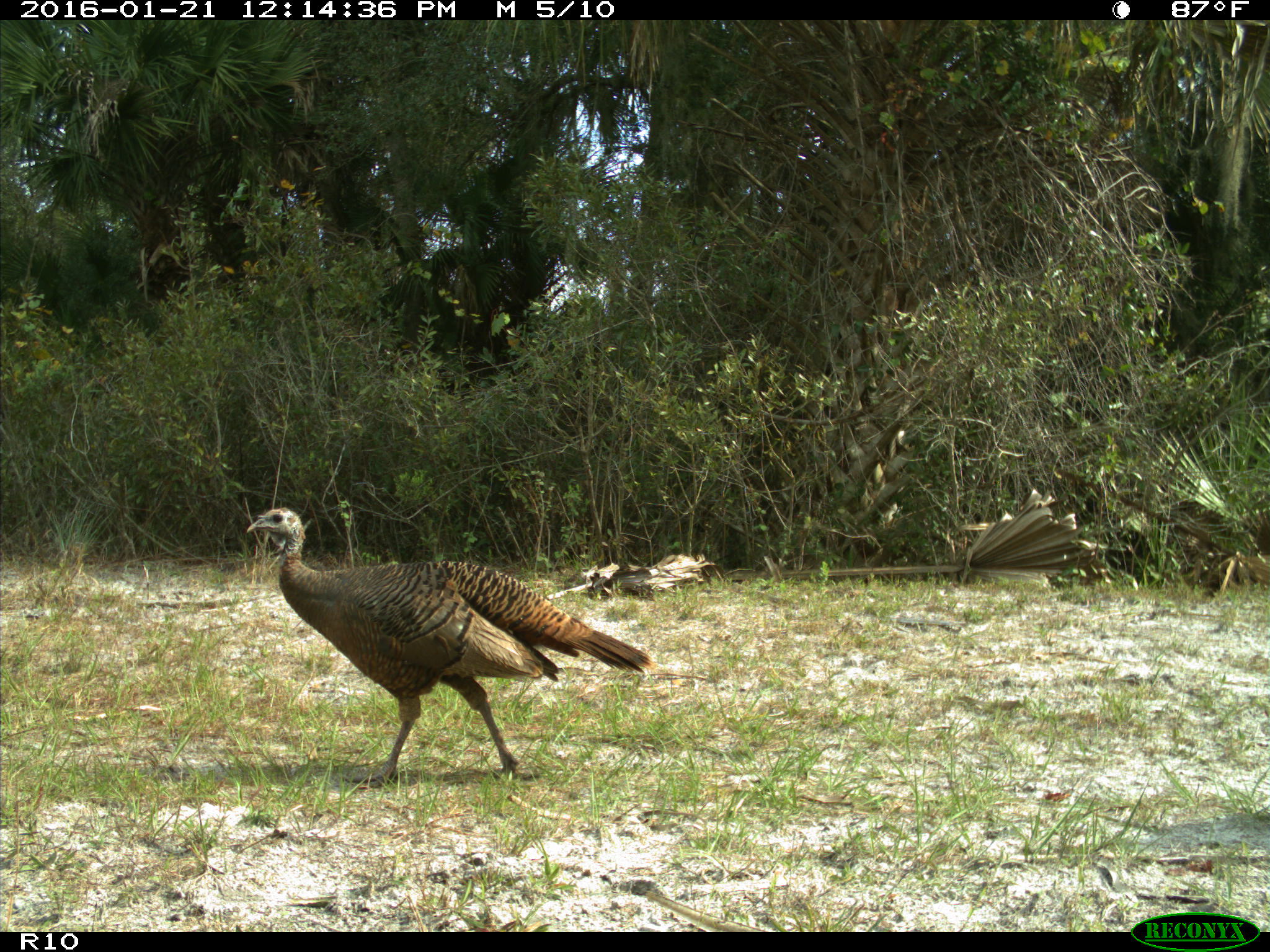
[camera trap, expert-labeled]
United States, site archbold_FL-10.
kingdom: Animalia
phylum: Chordata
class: Aves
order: Galliformes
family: Phasianidae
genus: Meleagris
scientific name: Meleagris gallopavo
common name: wild turkey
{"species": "Meleagris gallopavo (wild turkey)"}